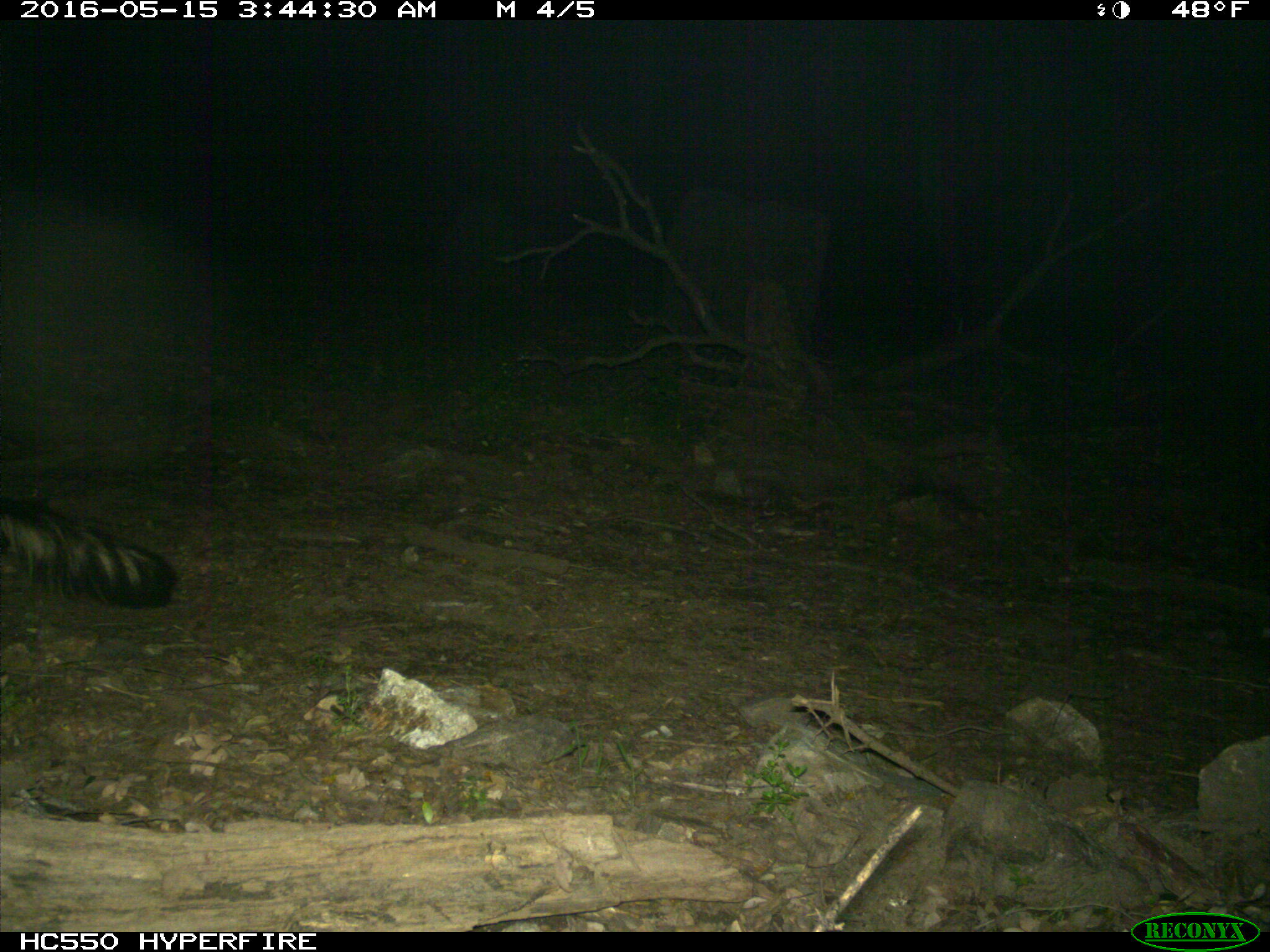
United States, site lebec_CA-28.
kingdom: Animalia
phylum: Chordata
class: Mammalia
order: Carnivora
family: Mephitidae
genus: Mephitis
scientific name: Mephitis mephitis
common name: striped skunk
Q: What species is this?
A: Mephitis mephitis (striped skunk).